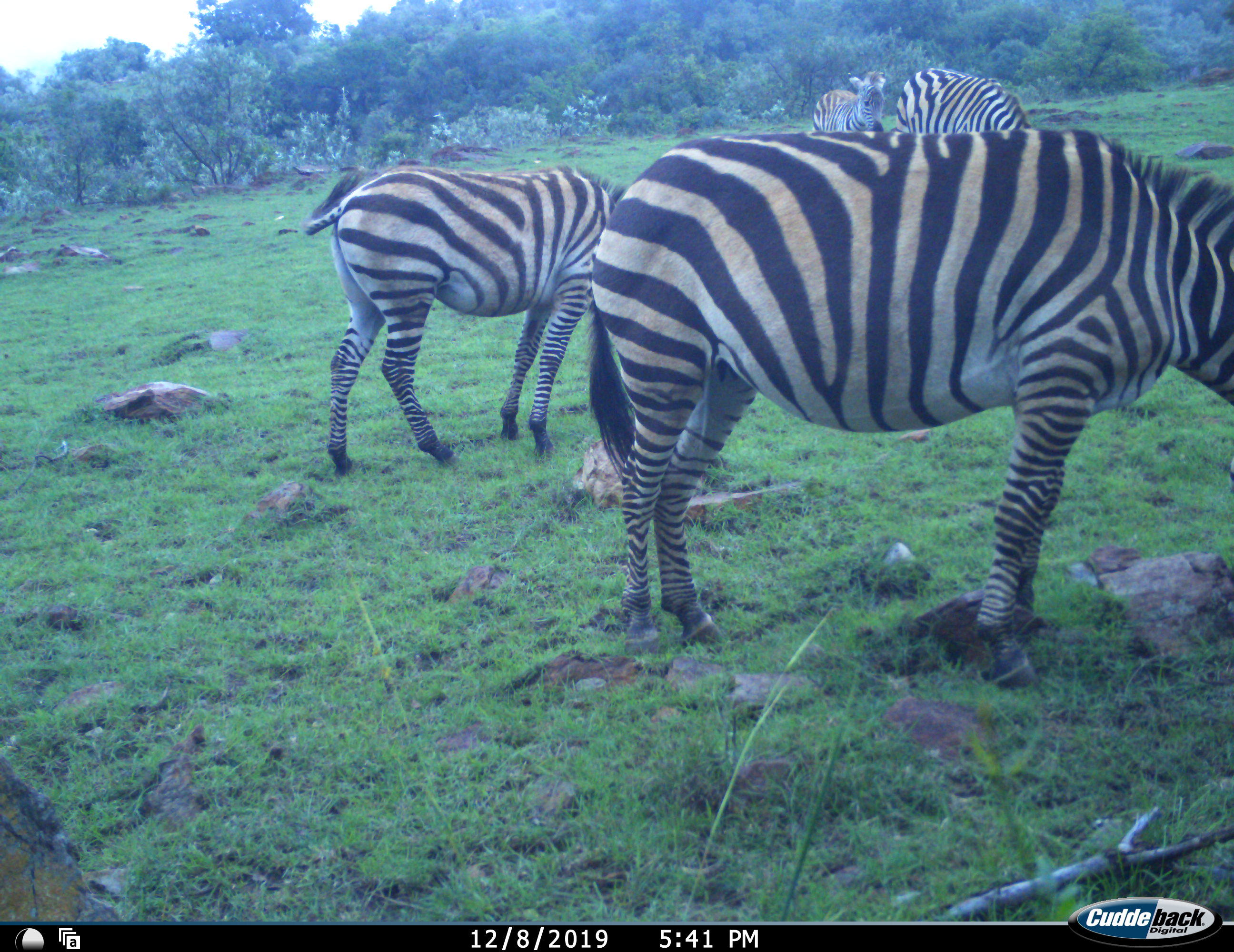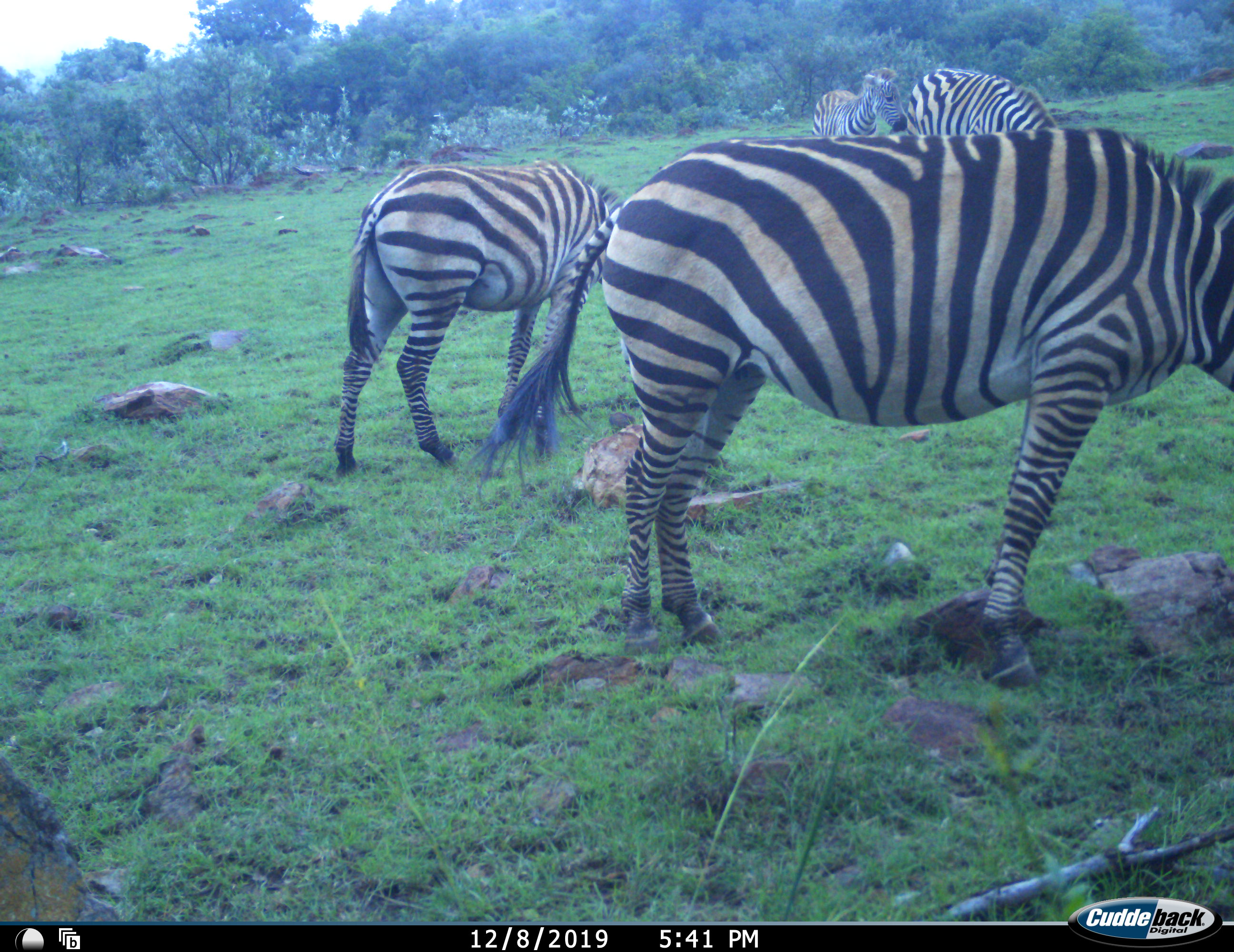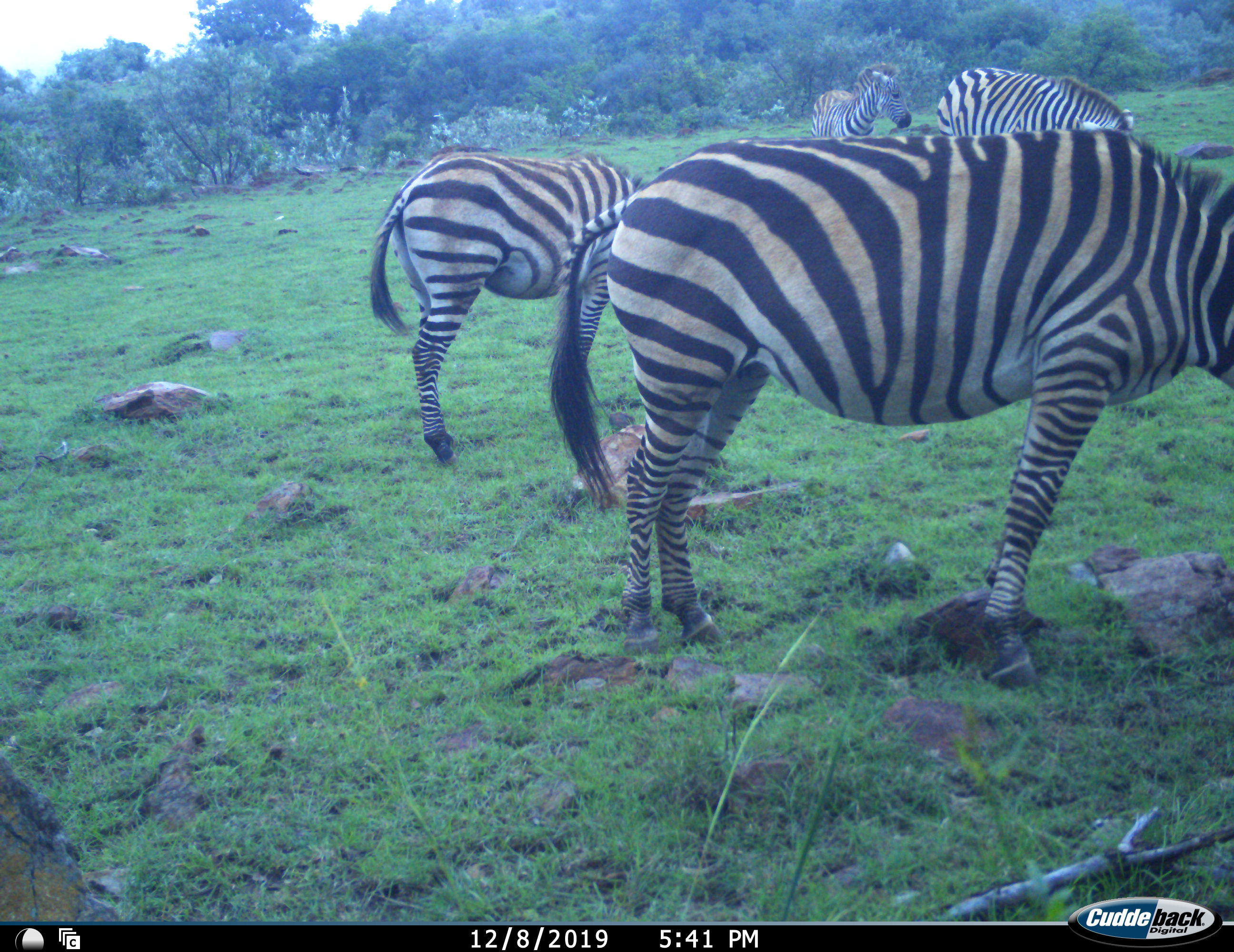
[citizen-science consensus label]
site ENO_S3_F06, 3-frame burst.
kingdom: Animalia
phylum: Chordata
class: Mammalia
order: Perissodactyla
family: Equidae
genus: Equus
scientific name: Equus quagga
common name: plains zebra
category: zebraplains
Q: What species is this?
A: Zebraplains (plains zebra) (Equus quagga).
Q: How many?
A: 4.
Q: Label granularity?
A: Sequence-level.